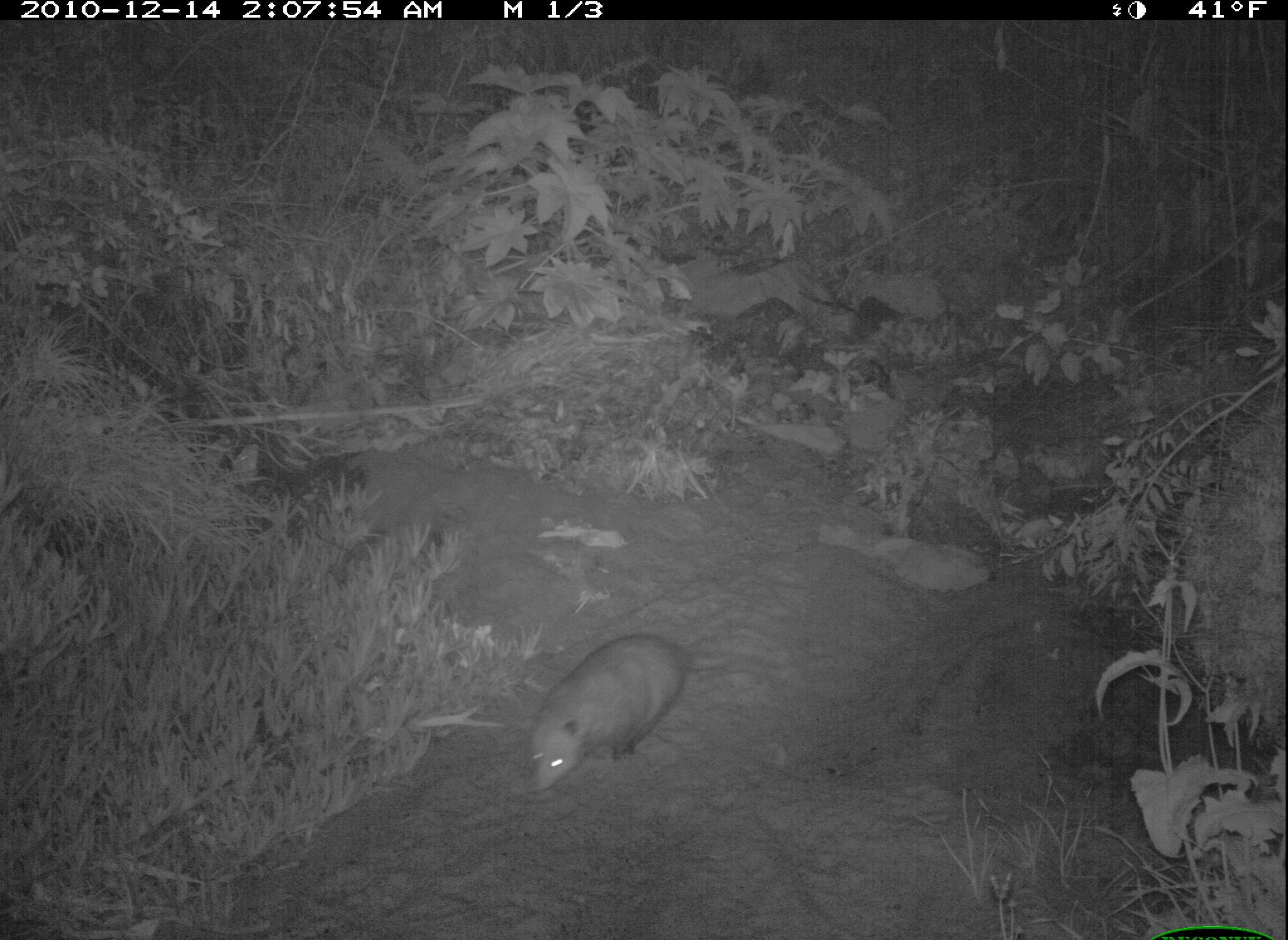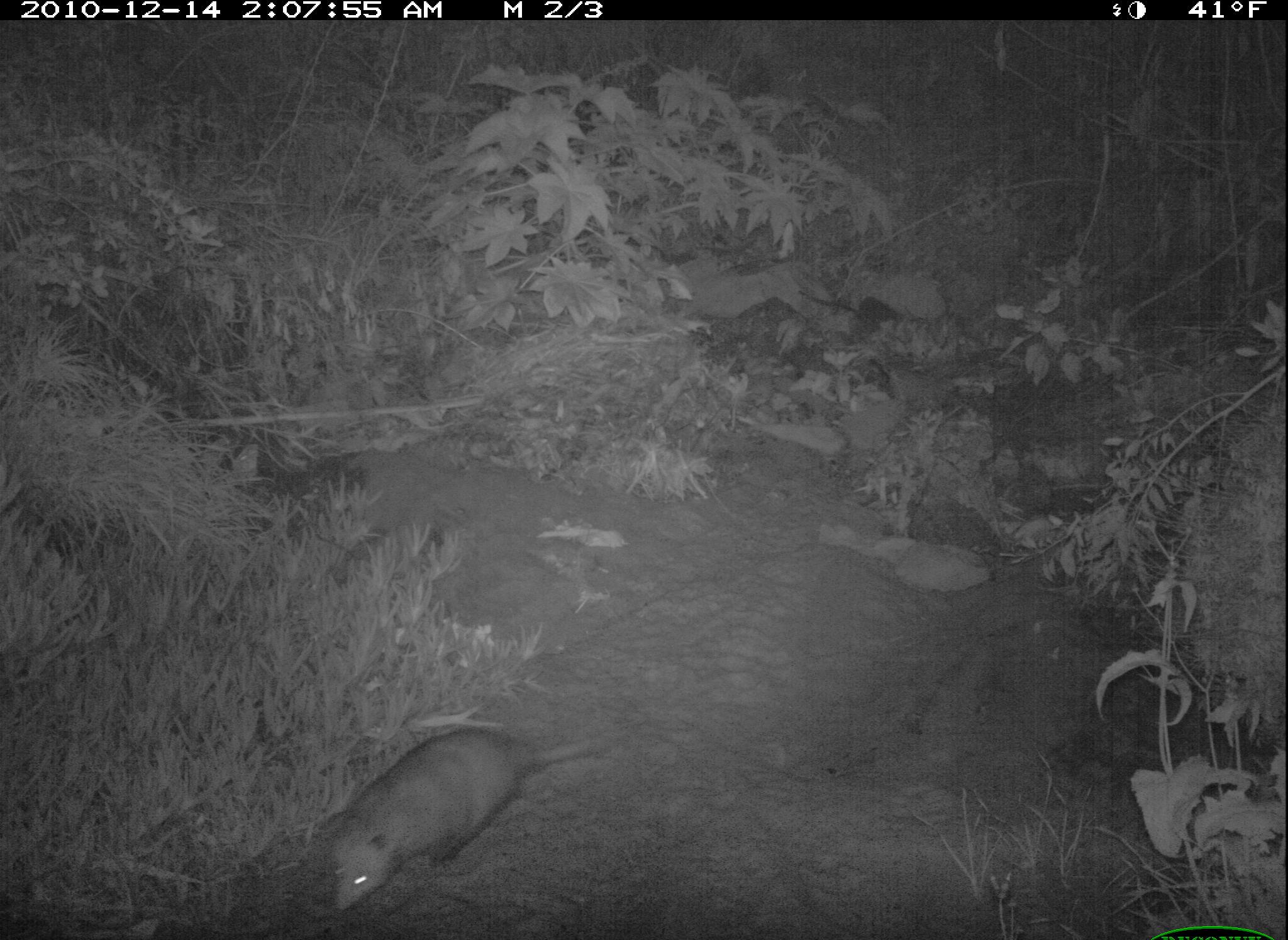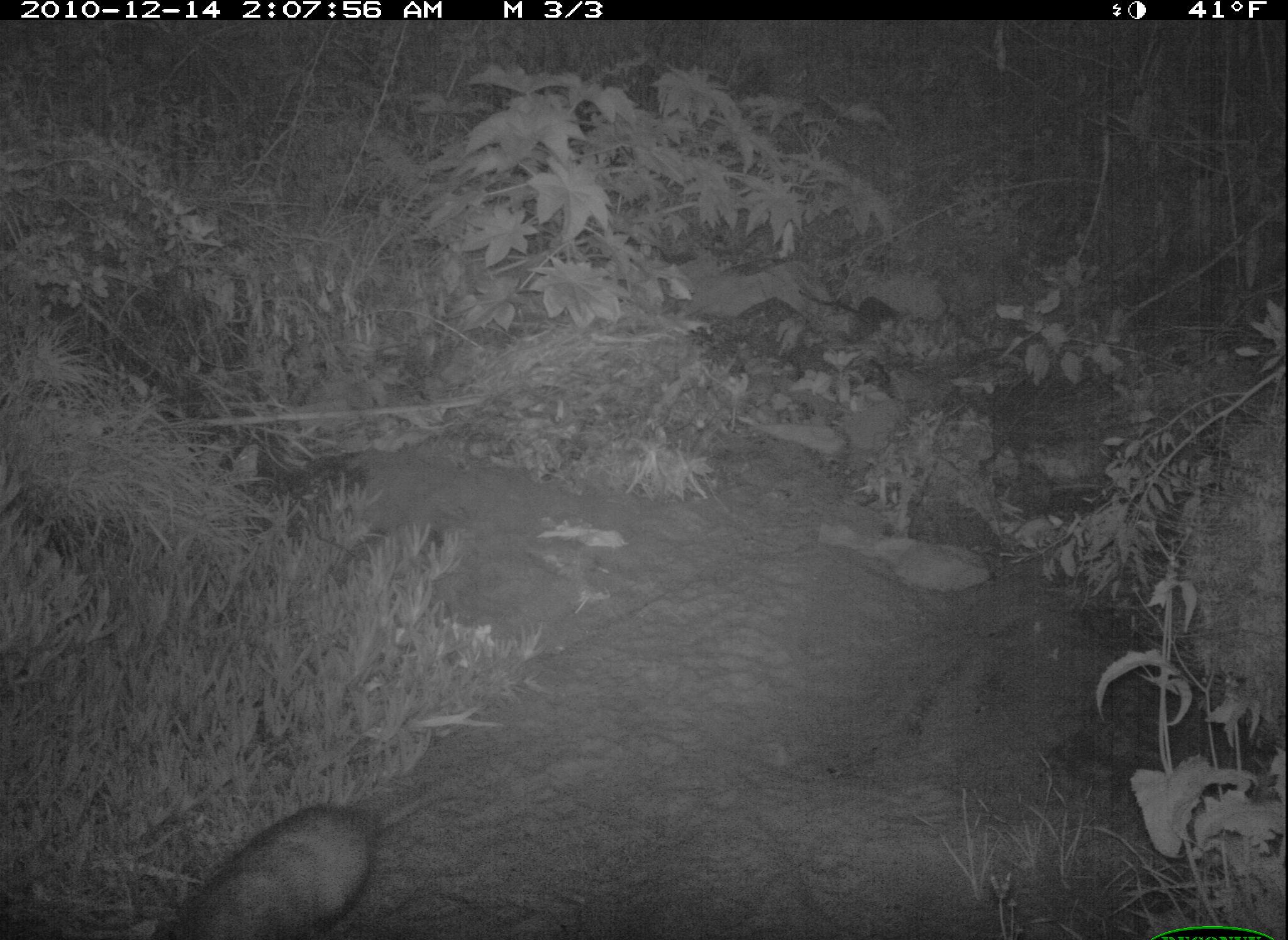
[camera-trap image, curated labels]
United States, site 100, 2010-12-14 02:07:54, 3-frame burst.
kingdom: Animalia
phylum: Chordata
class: Mammalia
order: Didelphimorphia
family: Didelphidae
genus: Didelphis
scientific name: Didelphis virginiana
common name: virginia opossum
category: opossum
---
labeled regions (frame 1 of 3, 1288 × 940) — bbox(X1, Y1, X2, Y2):
opossum: bbox(520, 623, 747, 805)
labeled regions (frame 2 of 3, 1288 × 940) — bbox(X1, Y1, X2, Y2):
opossum: bbox(314, 714, 592, 918)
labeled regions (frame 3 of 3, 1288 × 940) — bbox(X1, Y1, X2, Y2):
opossum: bbox(143, 759, 485, 940)